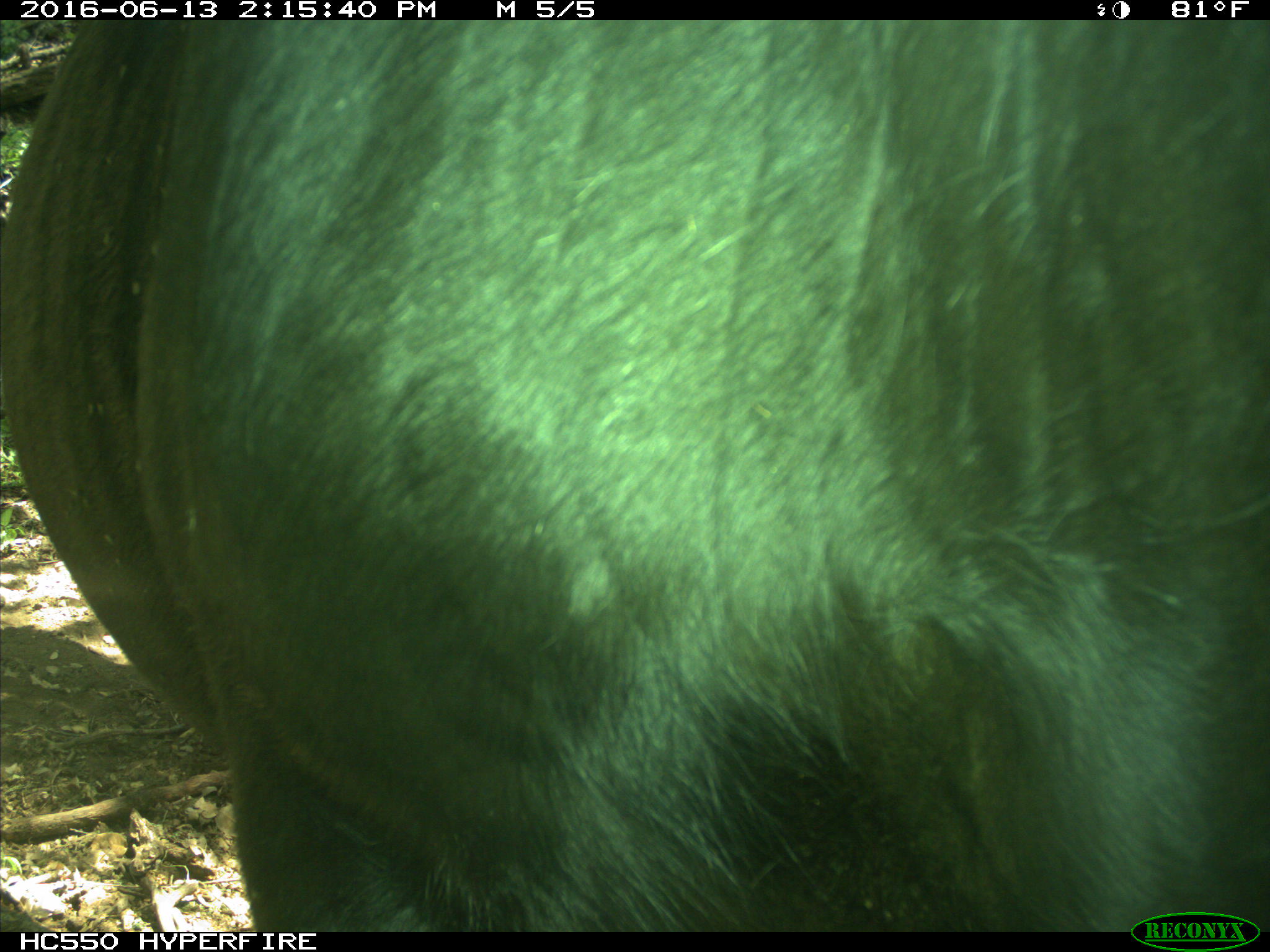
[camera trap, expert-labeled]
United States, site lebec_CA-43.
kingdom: Animalia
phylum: Chordata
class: Mammalia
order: Artiodactyla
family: Bovidae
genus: Bos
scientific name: Bos taurus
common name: domestic cow